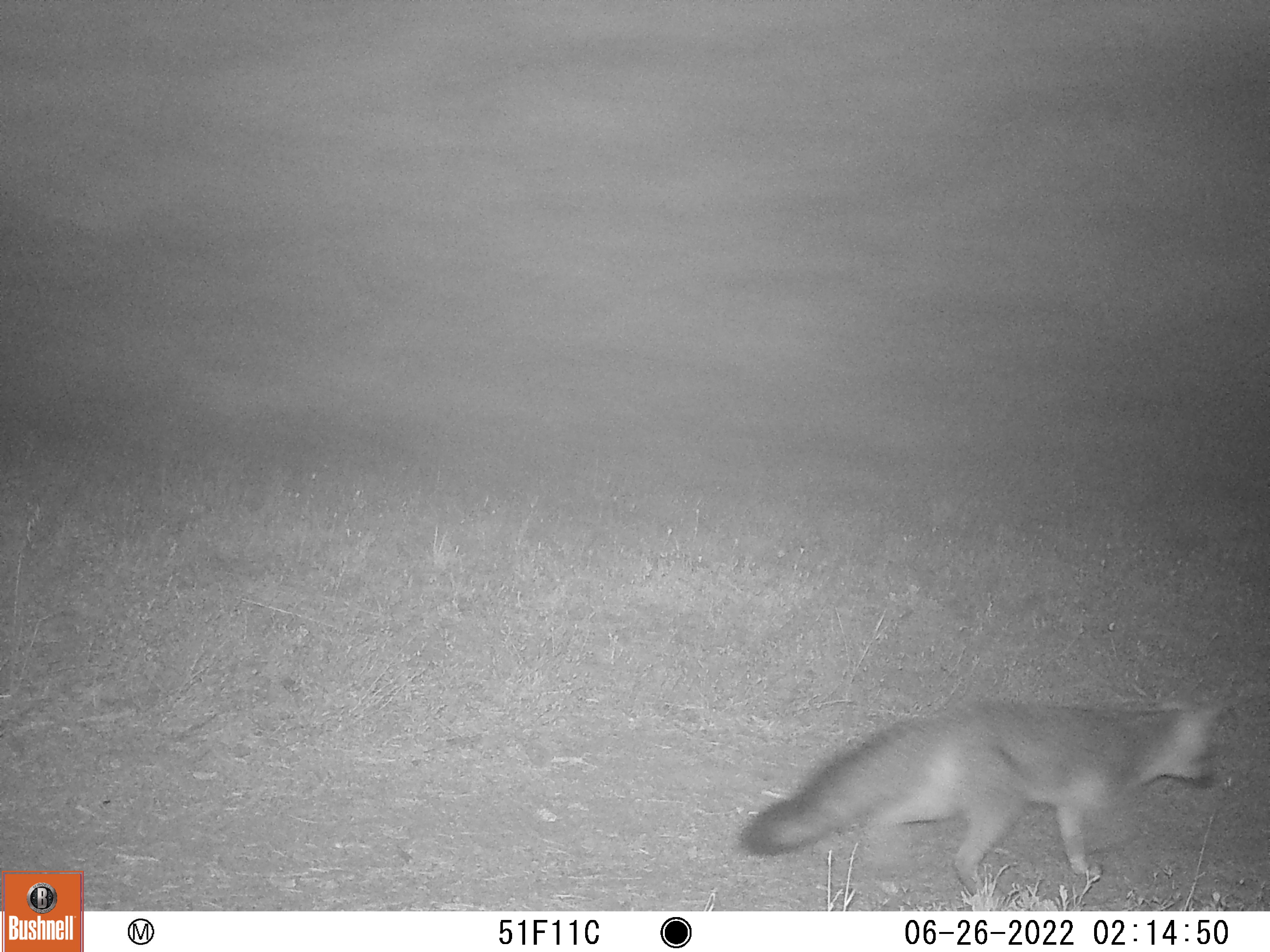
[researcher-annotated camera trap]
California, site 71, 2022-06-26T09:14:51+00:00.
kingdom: Animalia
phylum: Chordata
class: Mammalia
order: Carnivora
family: Canidae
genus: Urocyon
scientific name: Urocyon cinereoargenteus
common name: gray fox